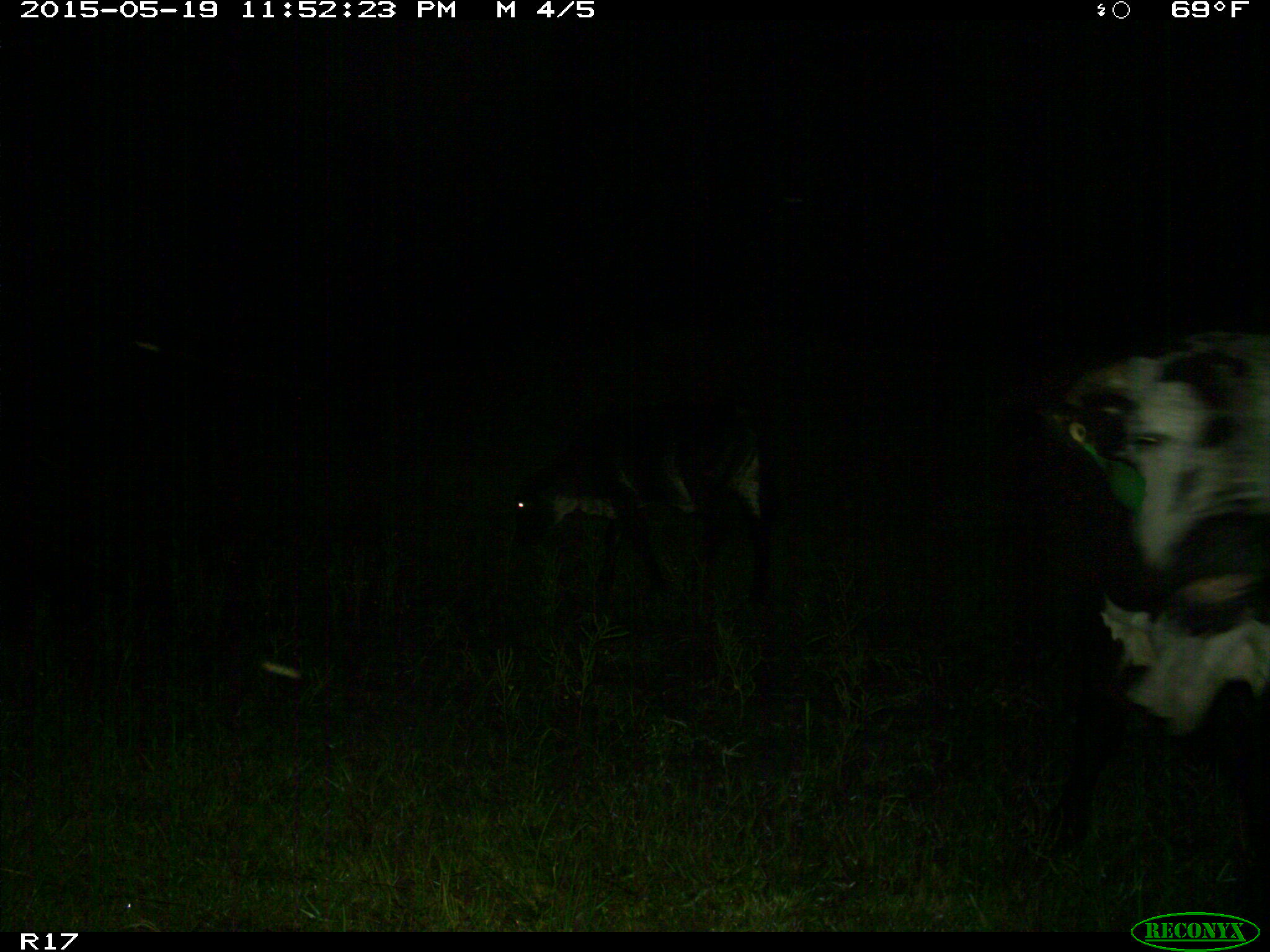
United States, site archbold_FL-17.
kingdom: Animalia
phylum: Chordata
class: Mammalia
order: Artiodactyla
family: Bovidae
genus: Bos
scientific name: Bos taurus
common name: domestic cow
Bos taurus (domestic cow).